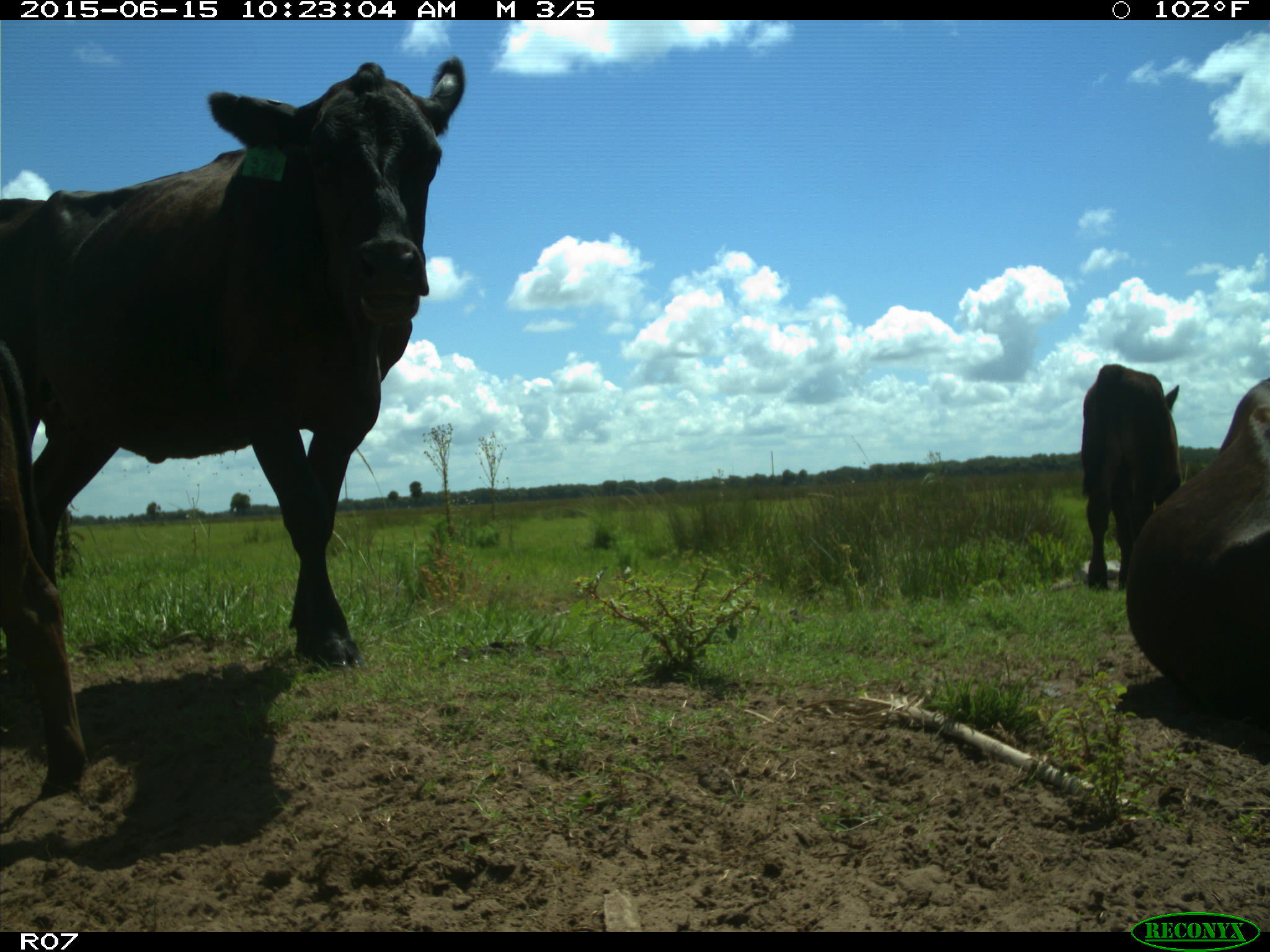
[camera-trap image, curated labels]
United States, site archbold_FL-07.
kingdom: Animalia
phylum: Chordata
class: Mammalia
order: Artiodactyla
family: Bovidae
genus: Bos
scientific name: Bos taurus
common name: domestic cow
Bos taurus (domestic cow).